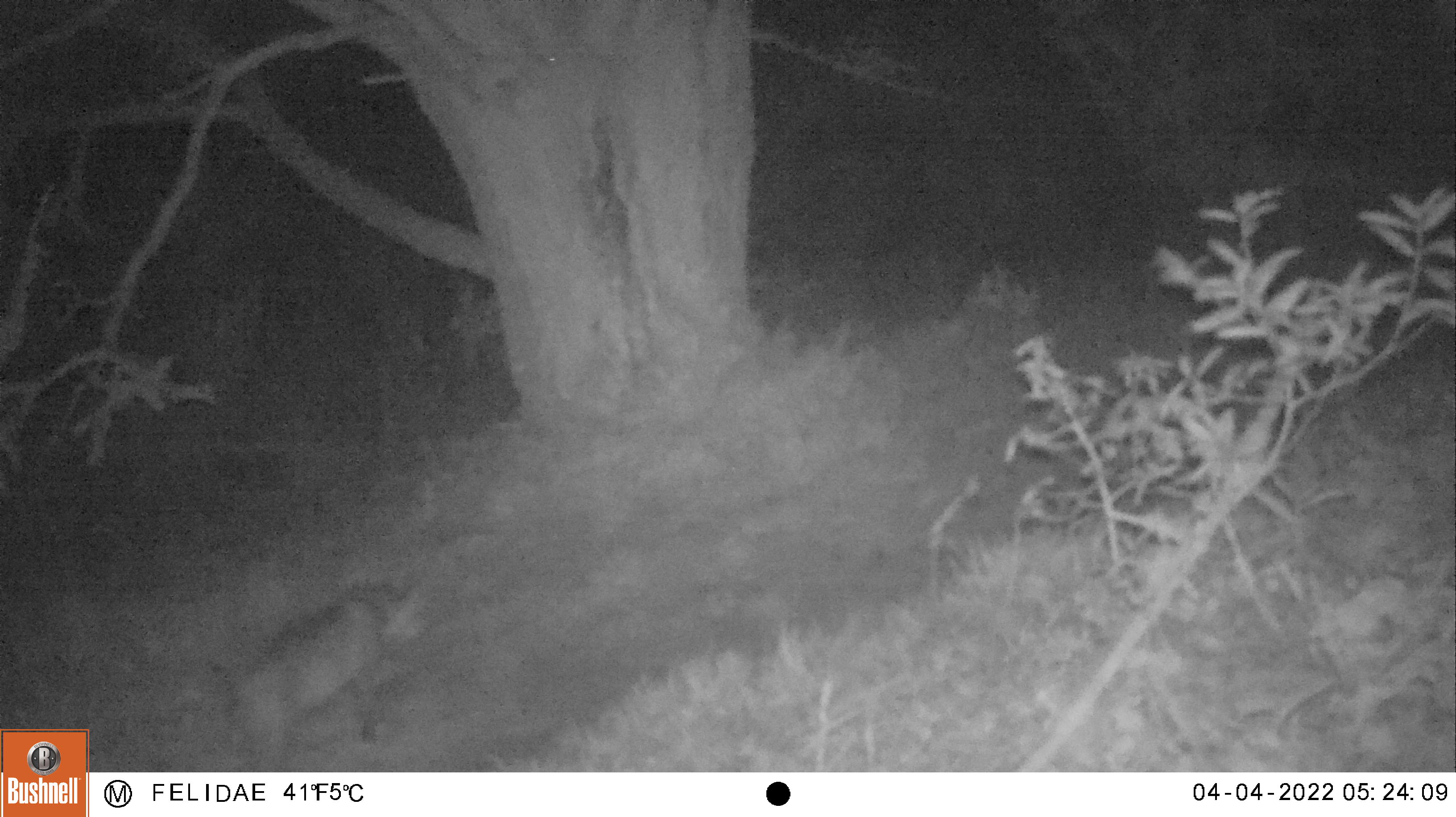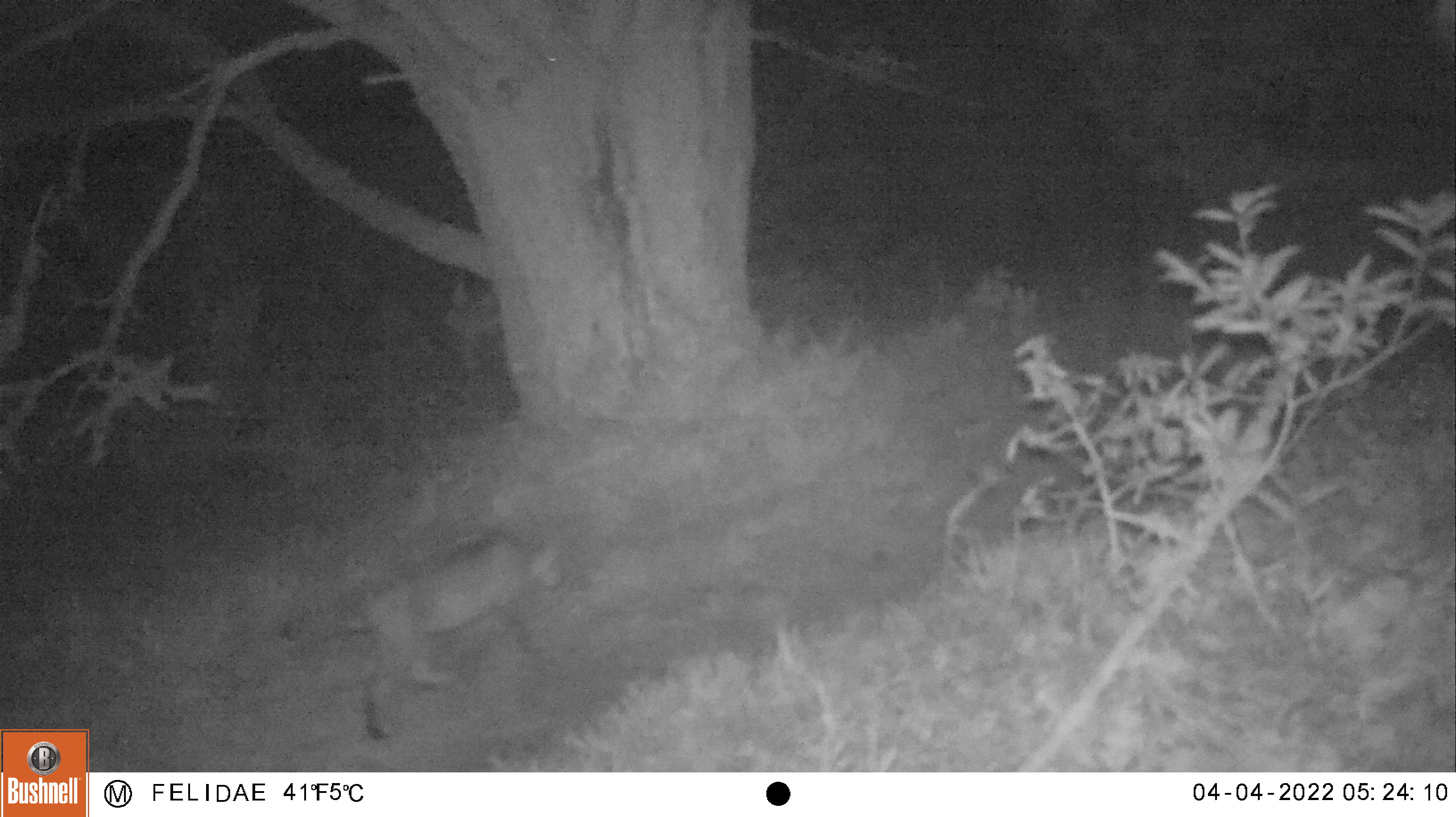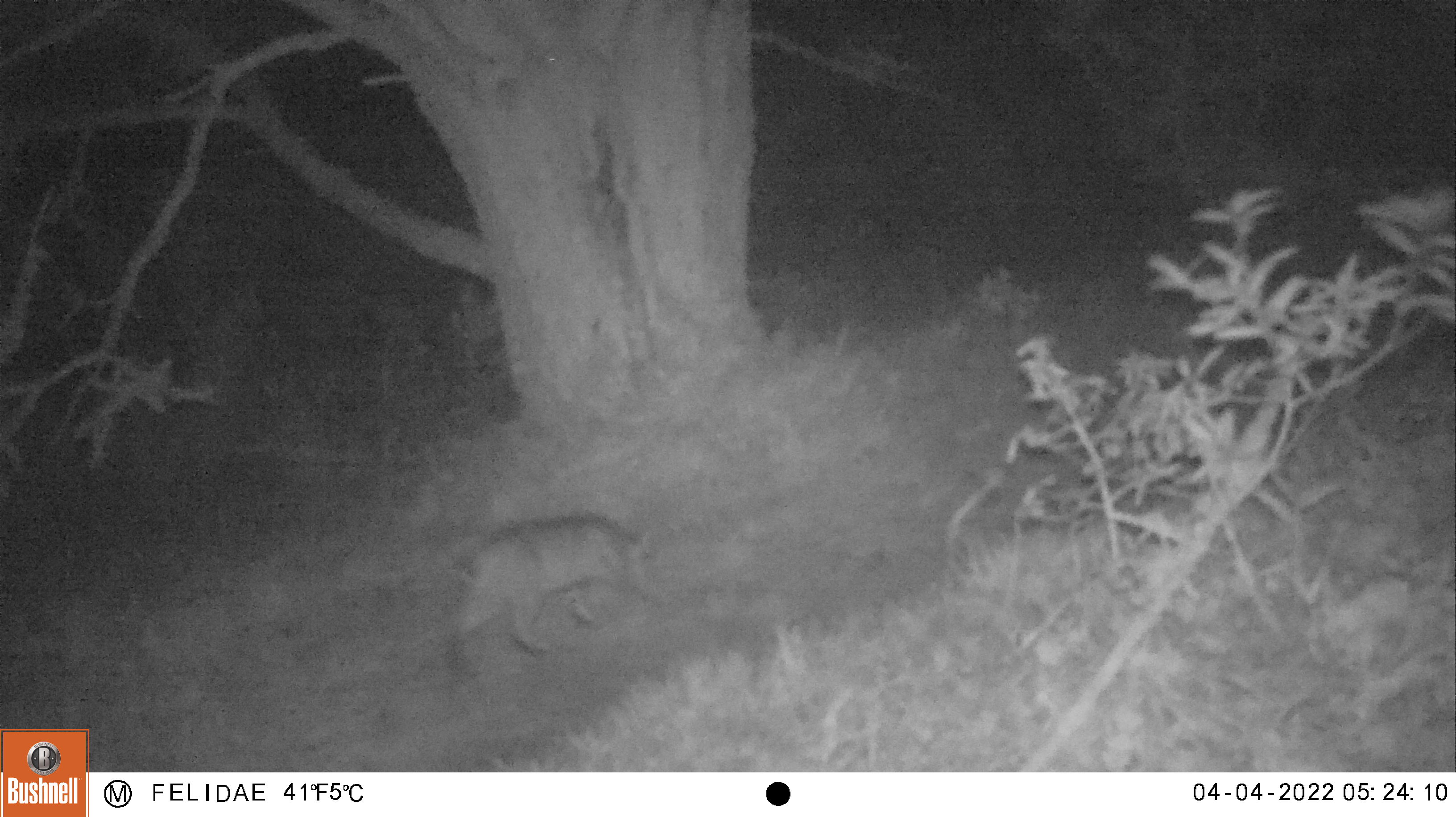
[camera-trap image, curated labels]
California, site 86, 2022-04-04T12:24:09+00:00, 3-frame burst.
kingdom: Animalia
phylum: Chordata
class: Mammalia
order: Carnivora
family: Felidae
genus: Lynx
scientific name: Lynx rufus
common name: bobcat